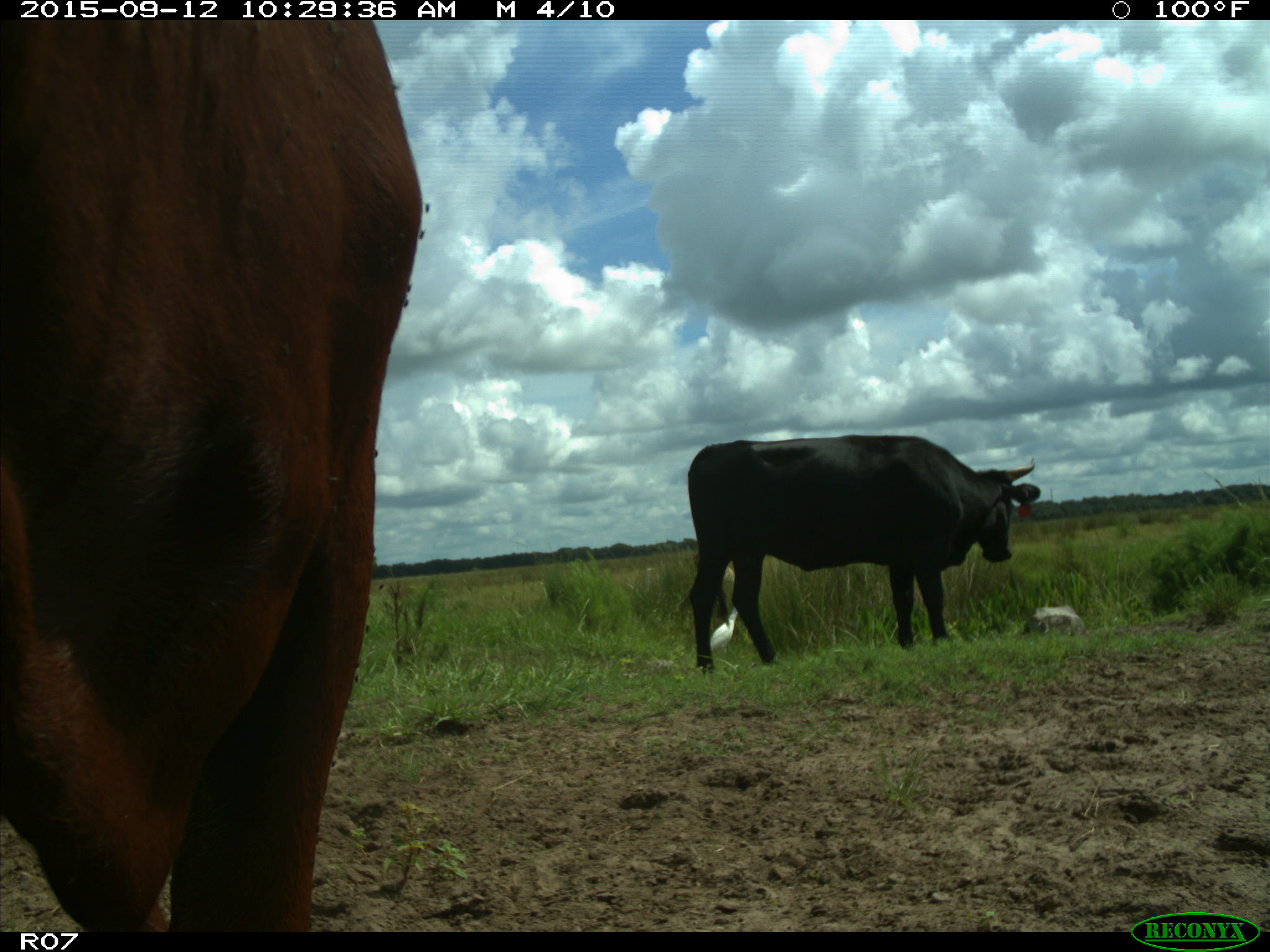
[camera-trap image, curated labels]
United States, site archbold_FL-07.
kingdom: Animalia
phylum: Chordata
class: Mammalia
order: Artiodactyla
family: Bovidae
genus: Bos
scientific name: Bos taurus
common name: domestic cow